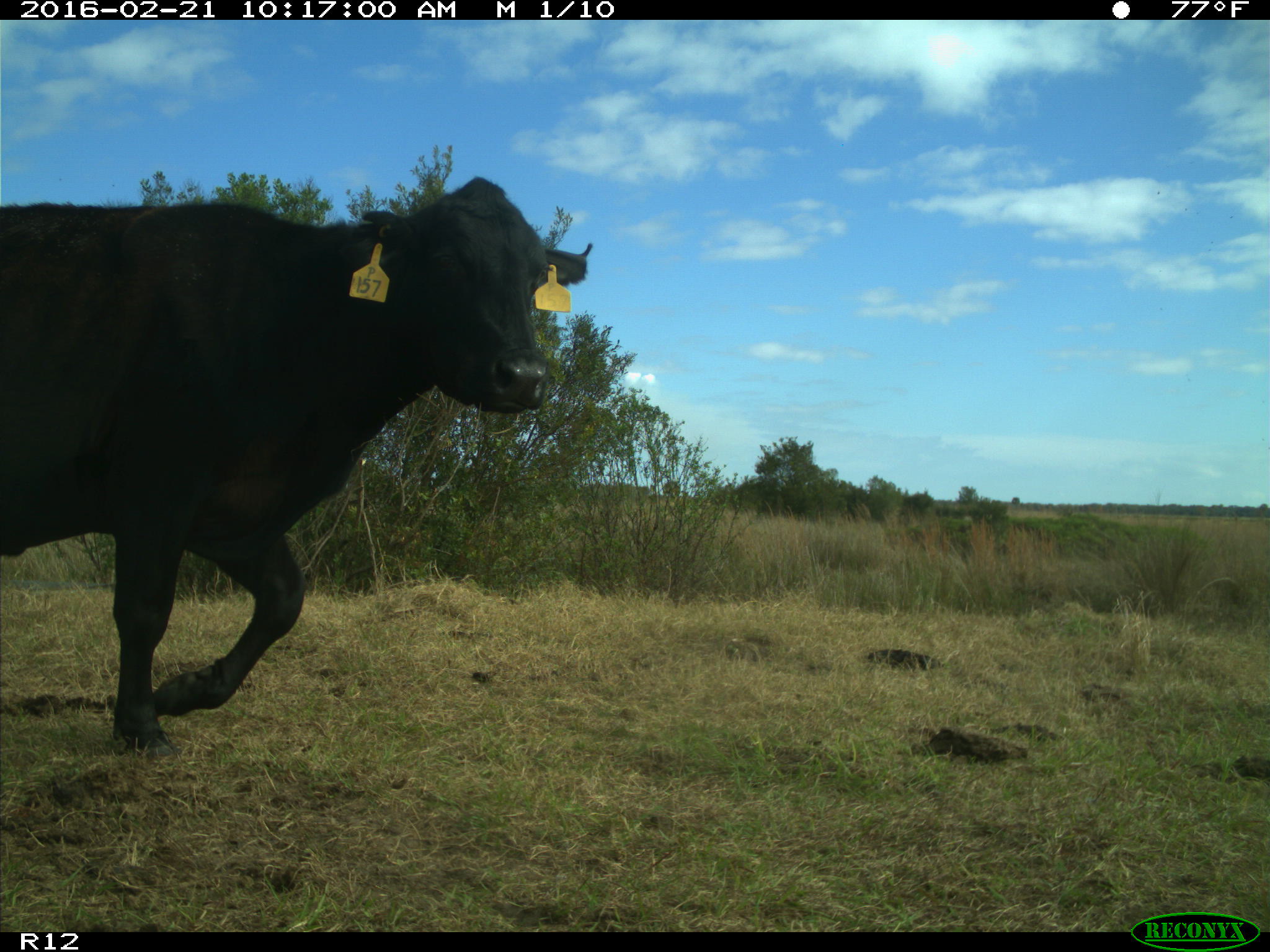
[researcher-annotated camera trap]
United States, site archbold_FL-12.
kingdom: Animalia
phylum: Chordata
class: Mammalia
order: Artiodactyla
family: Bovidae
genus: Bos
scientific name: Bos taurus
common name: domestic cow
Bos taurus (domestic cow).